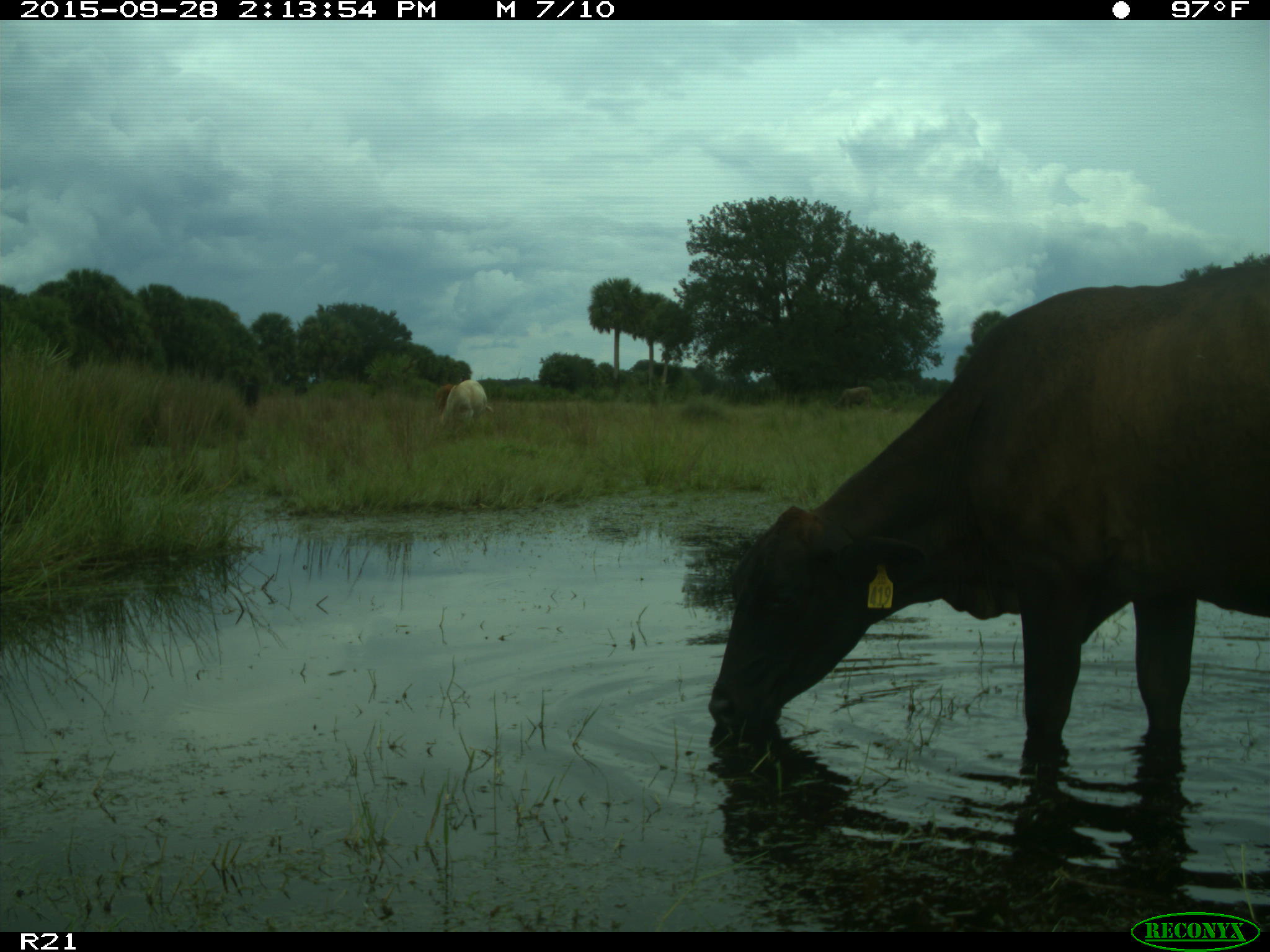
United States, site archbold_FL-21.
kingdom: Animalia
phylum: Chordata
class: Mammalia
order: Artiodactyla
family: Bovidae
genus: Bos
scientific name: Bos taurus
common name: domestic cow